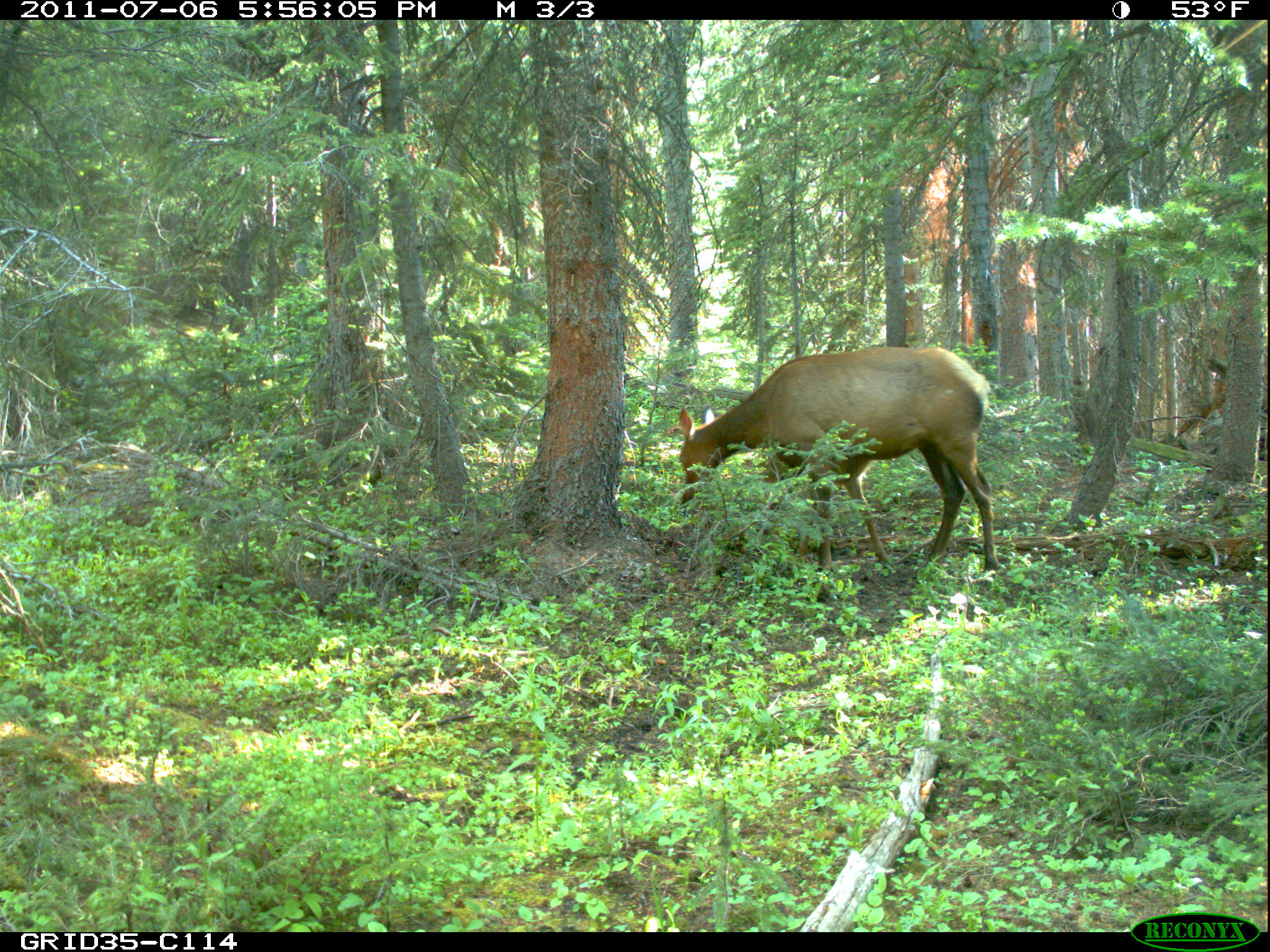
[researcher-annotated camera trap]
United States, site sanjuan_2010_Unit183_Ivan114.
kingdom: Animalia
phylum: Chordata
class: Mammalia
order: Artiodactyla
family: Cervidae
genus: Cervus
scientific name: Cervus elaphus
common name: red deer